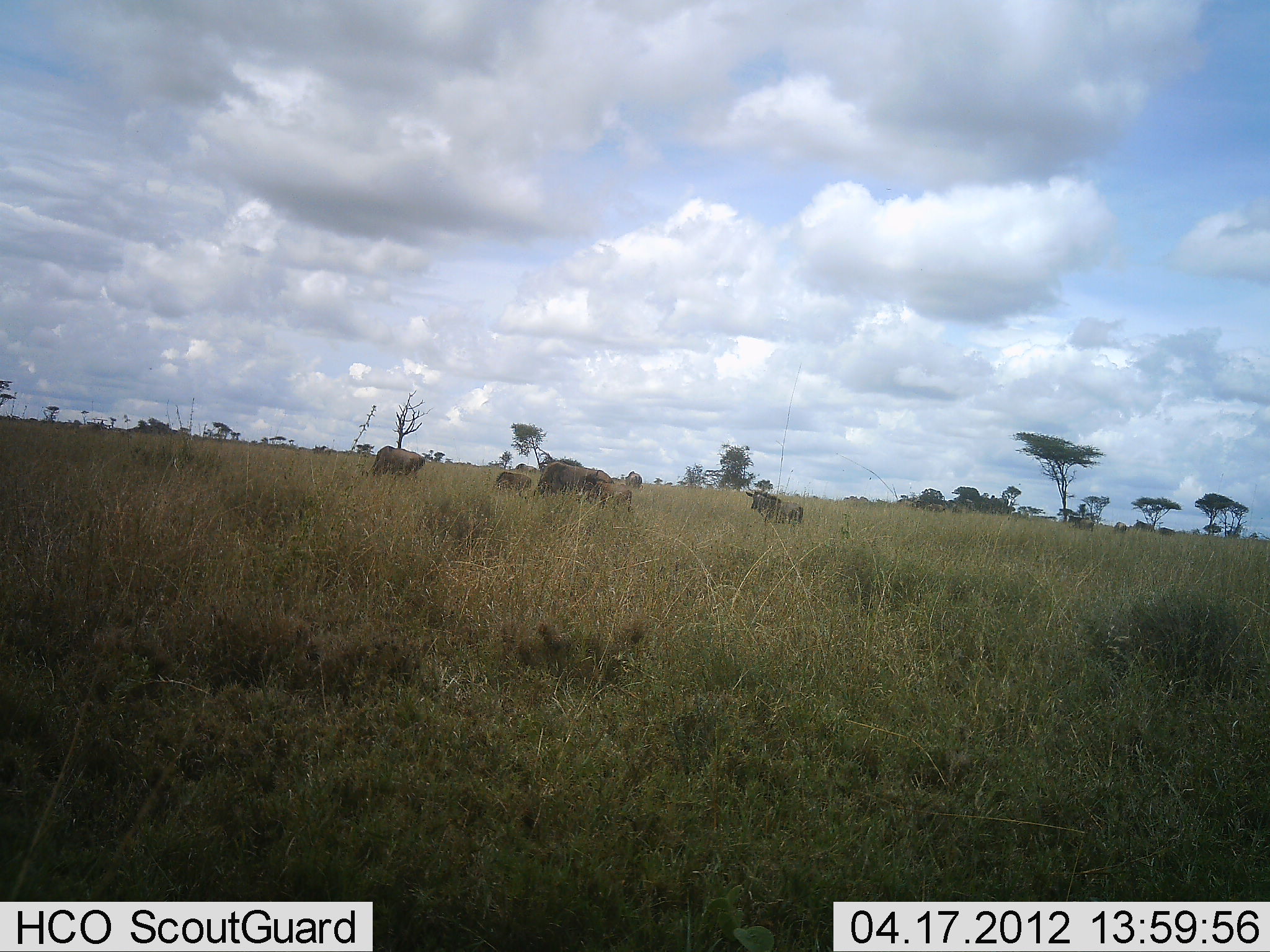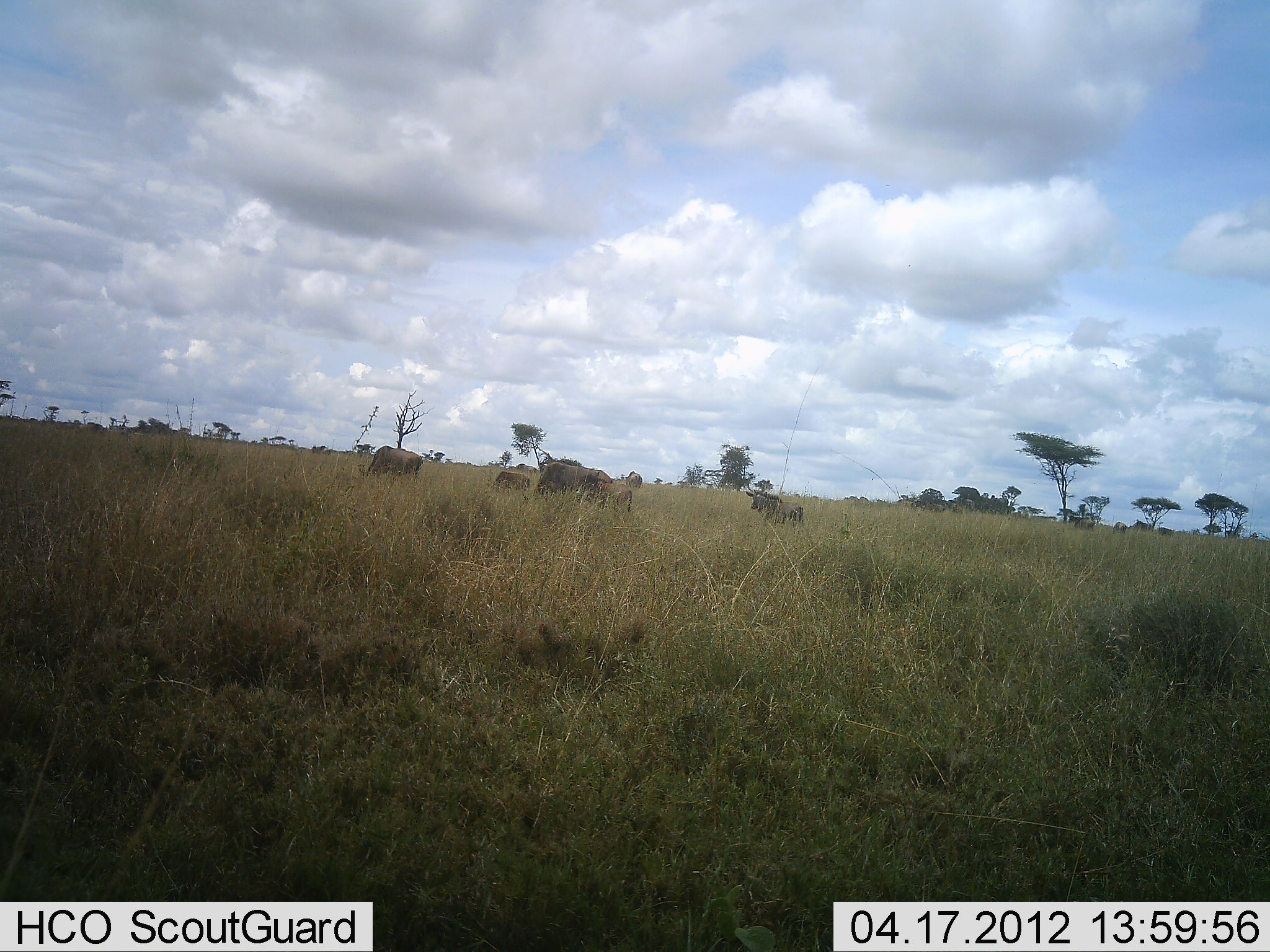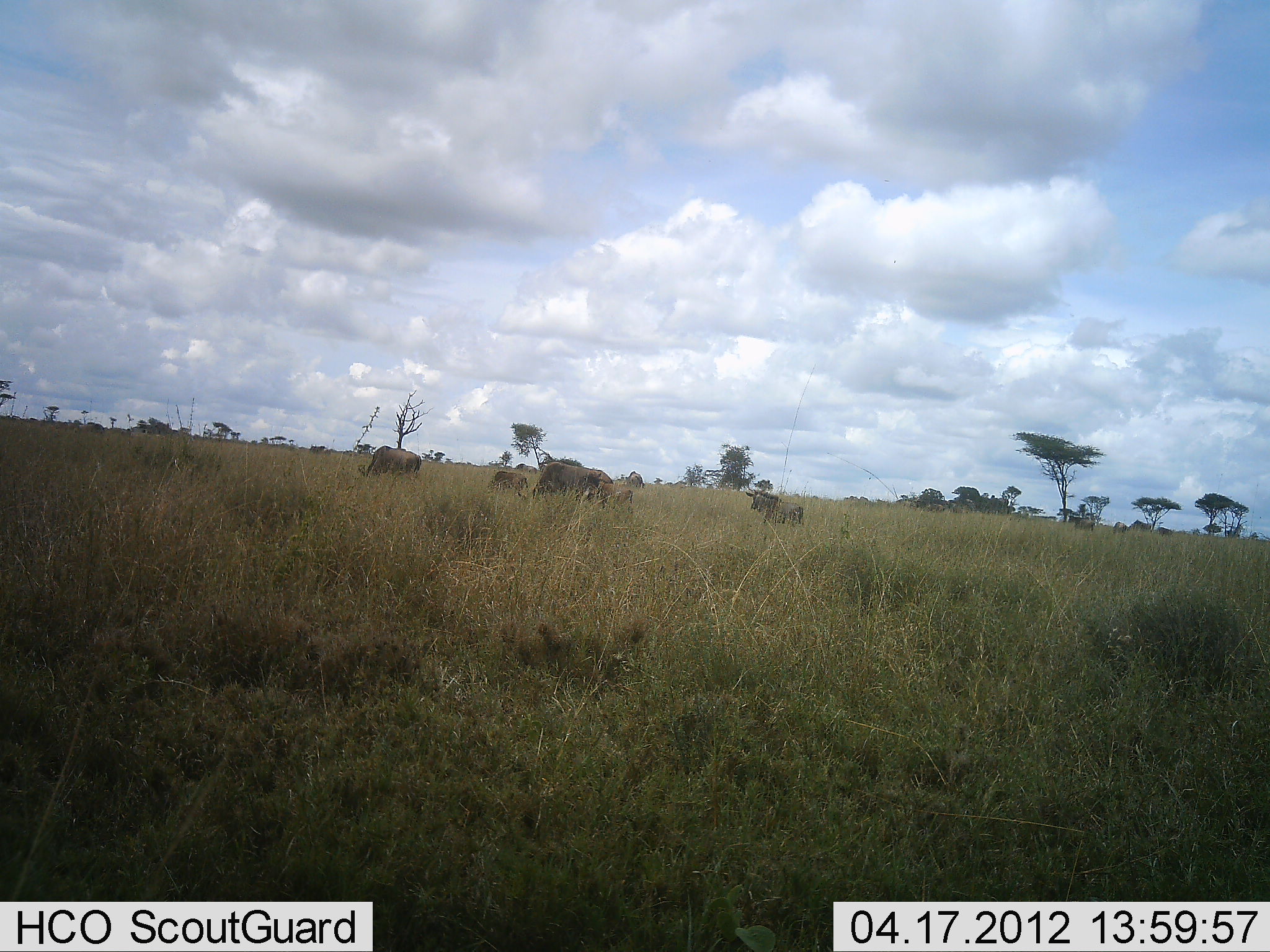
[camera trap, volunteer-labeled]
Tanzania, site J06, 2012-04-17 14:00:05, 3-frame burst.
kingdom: Animalia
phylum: Chordata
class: Mammalia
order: Artiodactyla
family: Bovidae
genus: Connochaetes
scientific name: Connochaetes taurinus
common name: blue wildebeest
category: wildebeest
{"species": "wildebeest (blue wildebeest) (Connochaetes taurinus)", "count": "5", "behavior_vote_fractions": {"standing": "56%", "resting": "0%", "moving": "11%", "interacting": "0%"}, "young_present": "22%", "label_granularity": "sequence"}